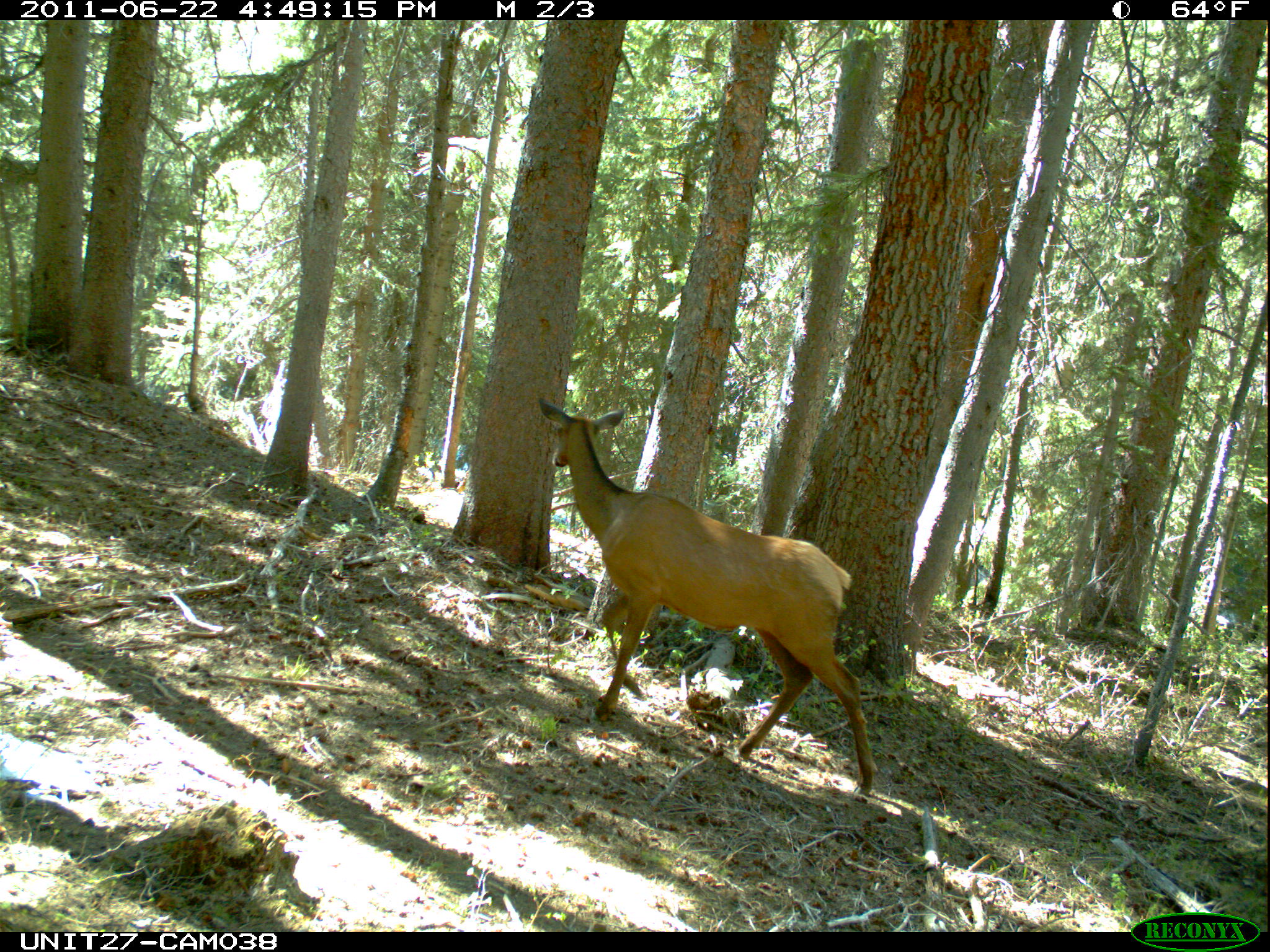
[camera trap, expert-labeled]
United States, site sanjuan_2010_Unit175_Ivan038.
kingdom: Animalia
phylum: Chordata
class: Mammalia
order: Artiodactyla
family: Cervidae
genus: Cervus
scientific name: Cervus elaphus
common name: red deer